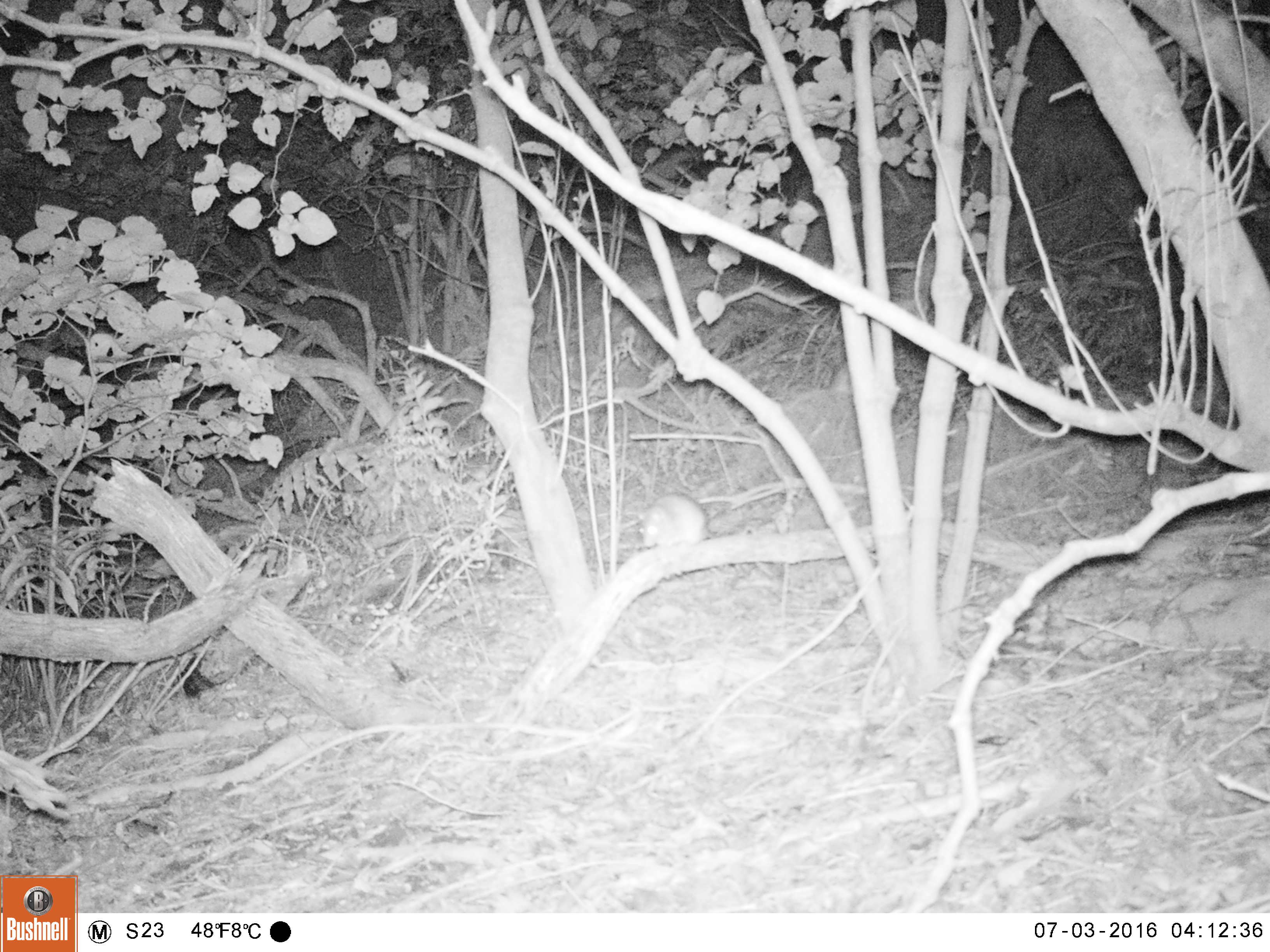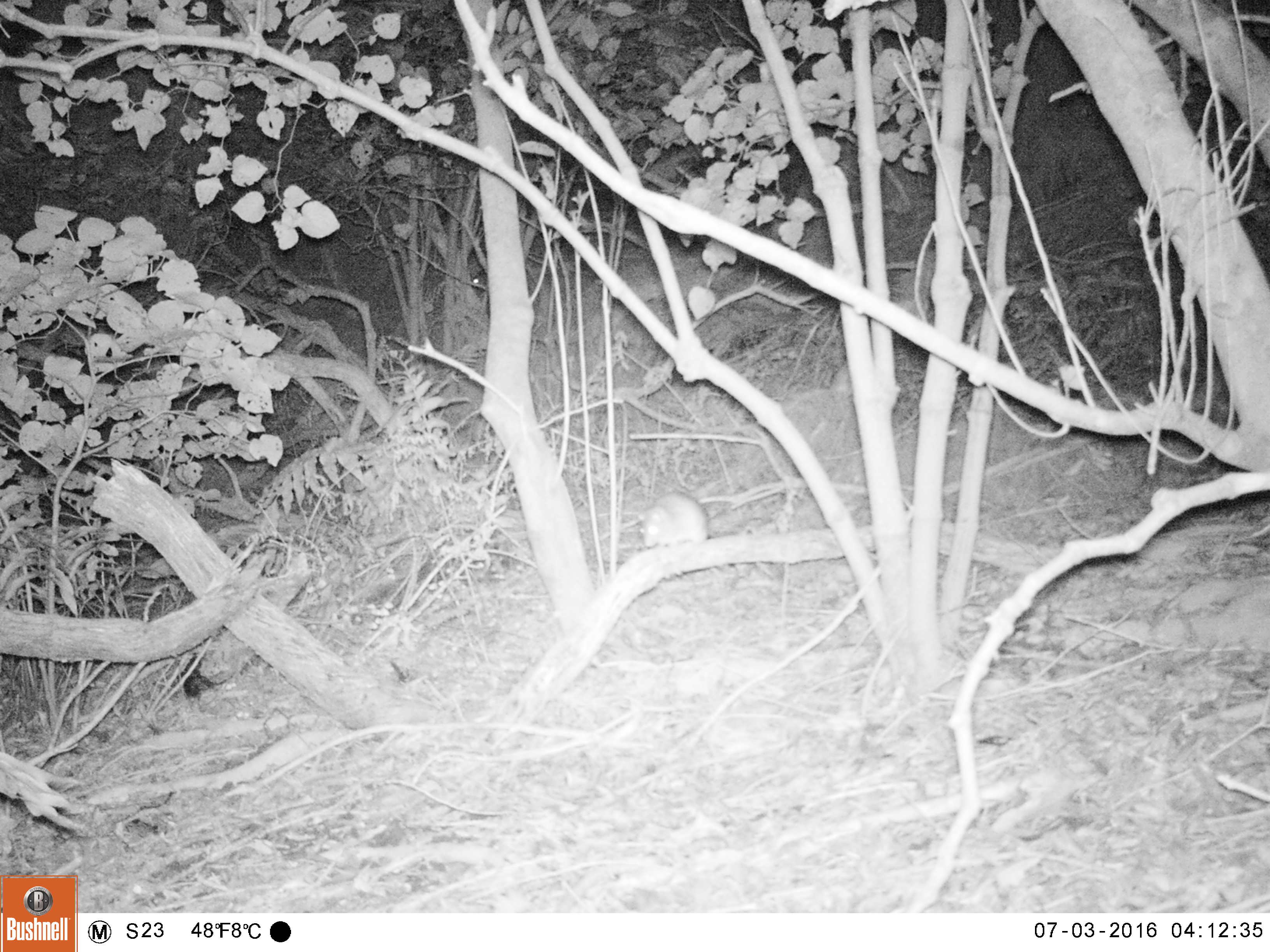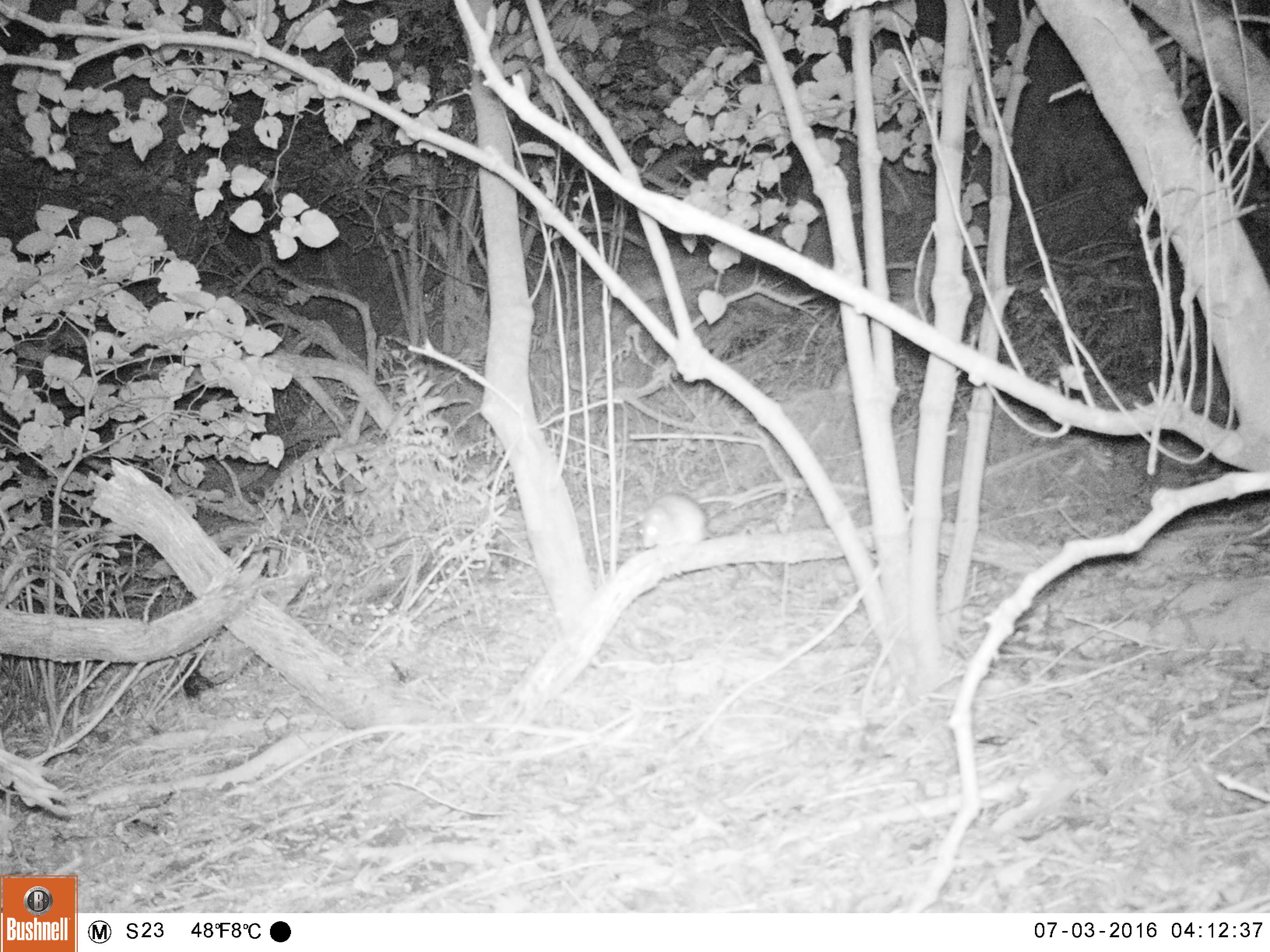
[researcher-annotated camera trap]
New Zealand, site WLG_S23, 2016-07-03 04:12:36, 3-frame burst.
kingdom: Animalia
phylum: Chordata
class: Mammalia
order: Rodentia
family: Muridae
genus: Rattus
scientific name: Rattus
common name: rat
Rat (Rattus).